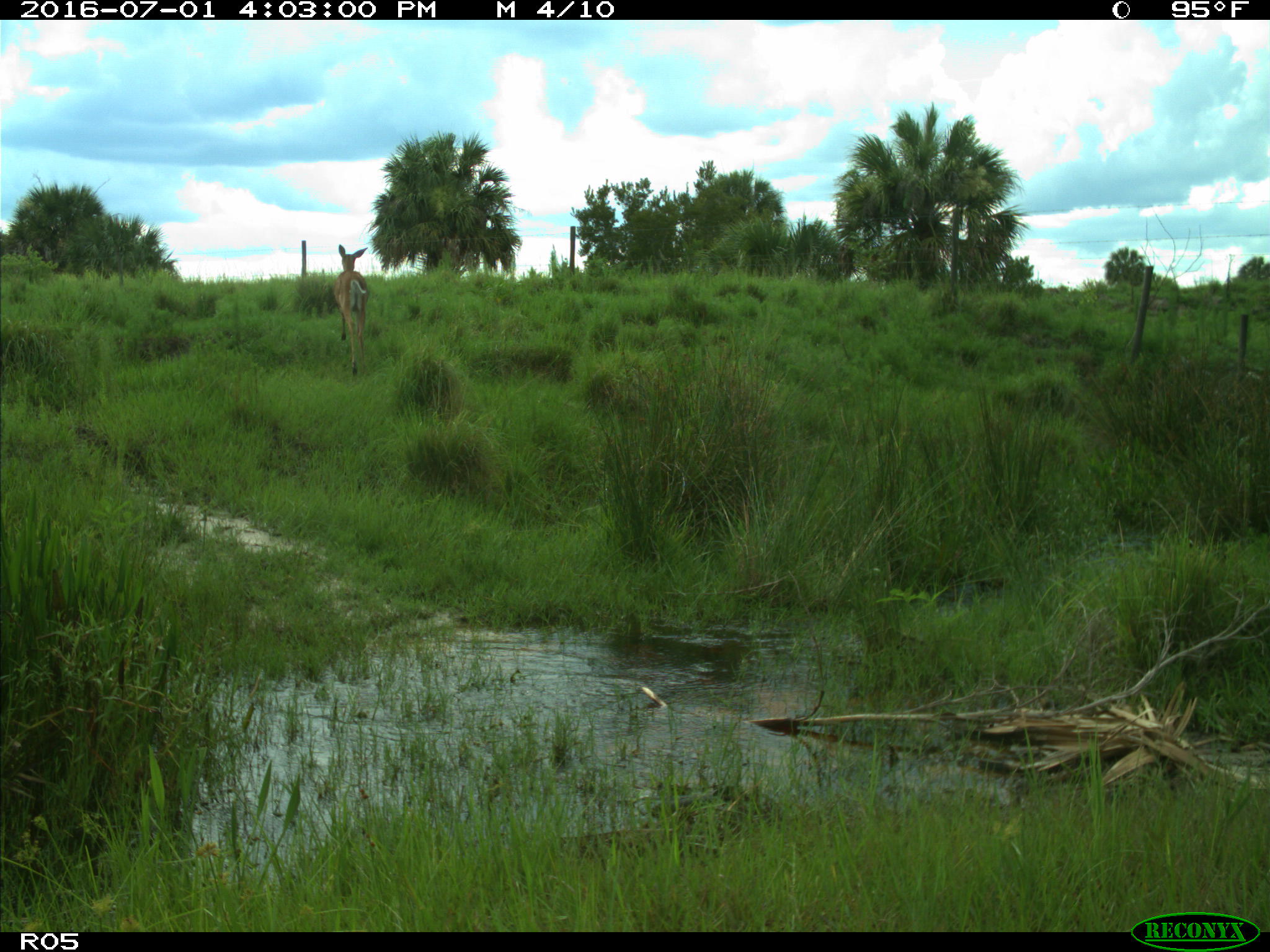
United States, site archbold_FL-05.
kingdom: Animalia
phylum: Chordata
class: Mammalia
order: Artiodactyla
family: Cervidae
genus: Odocoileus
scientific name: Odocoileus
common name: deer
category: unidentified deer